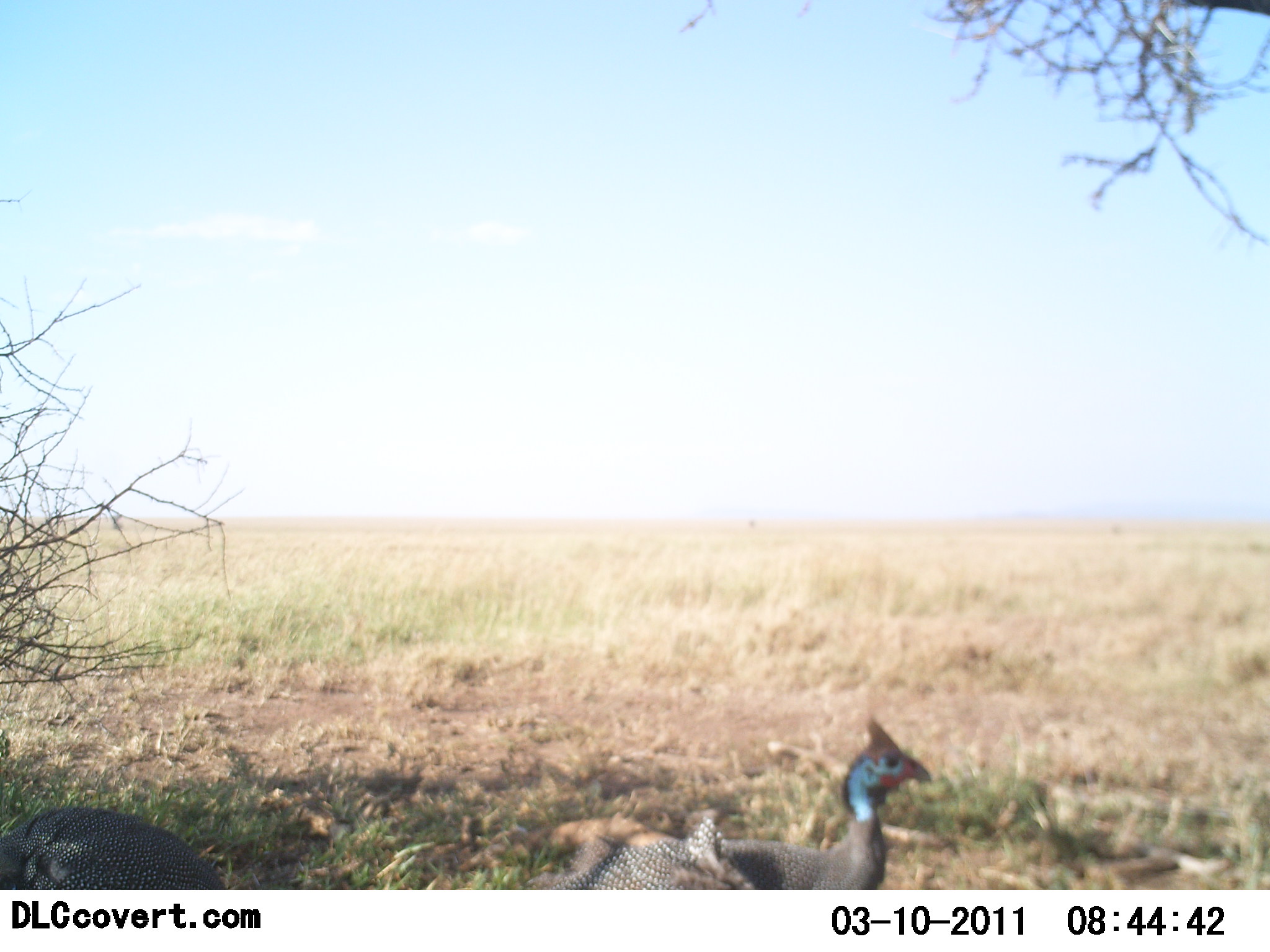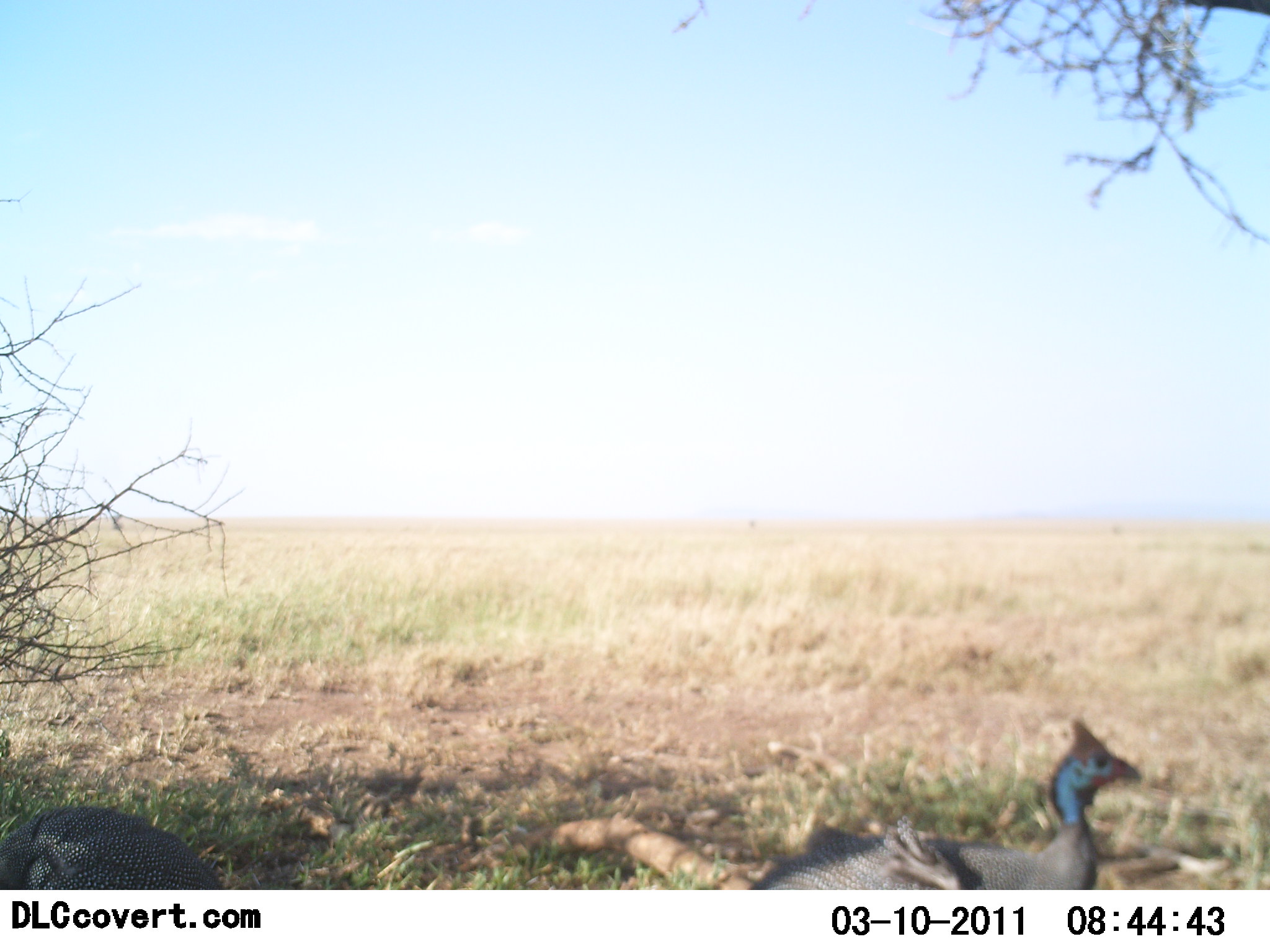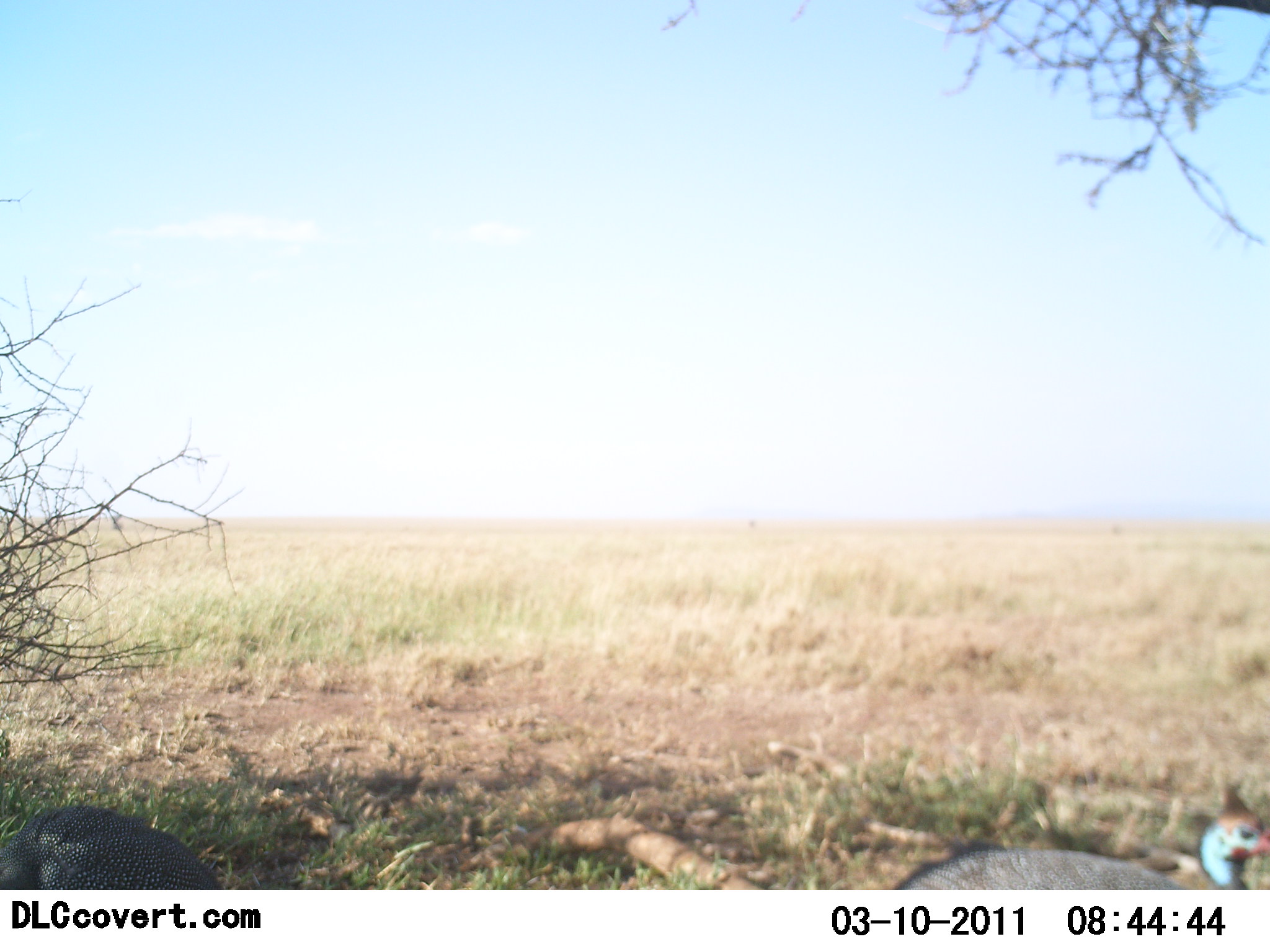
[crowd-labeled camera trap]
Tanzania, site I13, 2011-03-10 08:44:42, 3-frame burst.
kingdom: Animalia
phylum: Chordata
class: Aves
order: Galliformes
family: Numididae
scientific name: Numididae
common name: guinea fowl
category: guineafowl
Guineafowl (guinea fowl) (Numididae), count 2. Behavior (volunteer vote fractions): standing 43%, resting 0%, moving 93%, interacting 0%. Young present (vote fraction): 0%. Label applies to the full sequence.